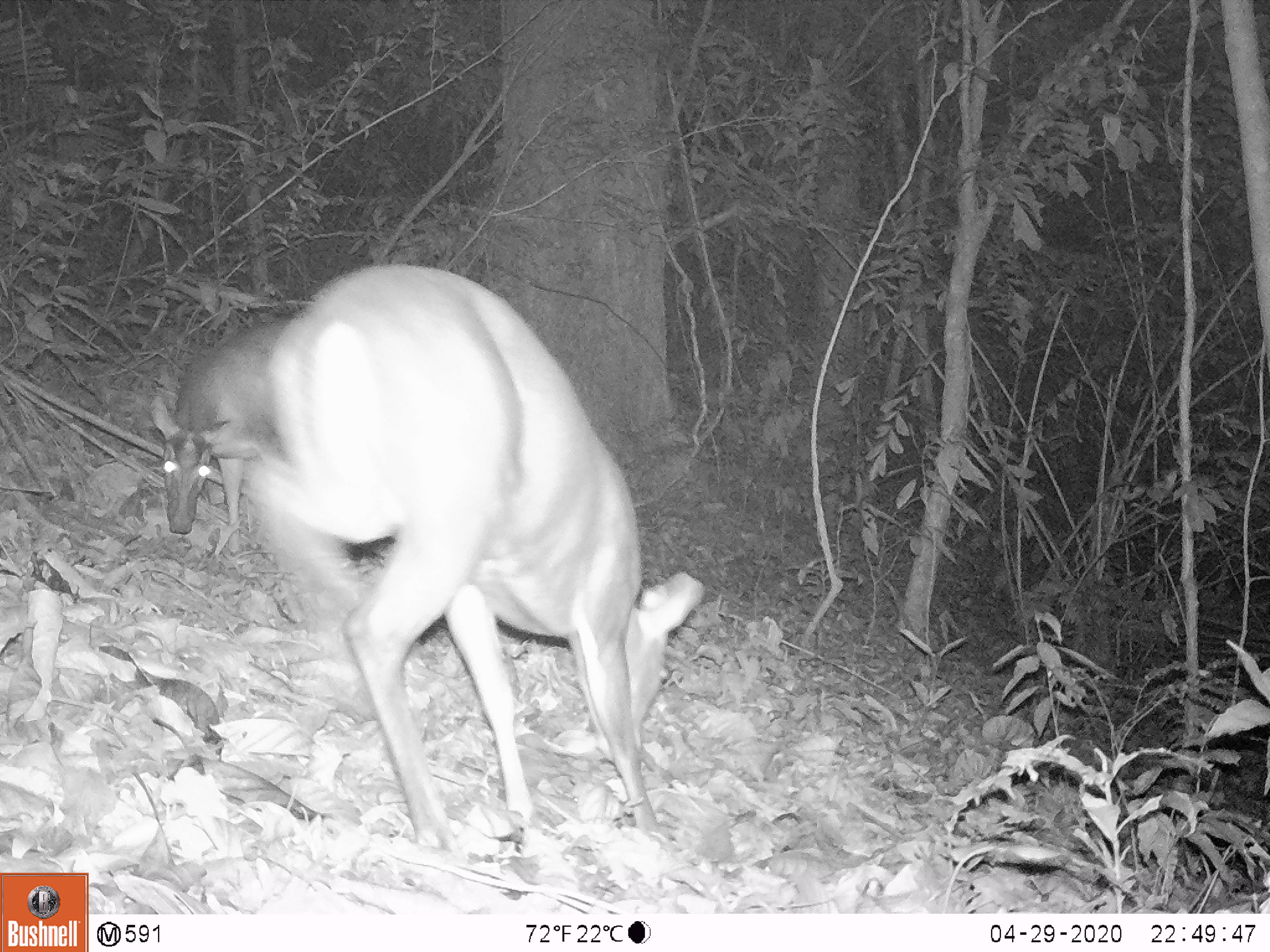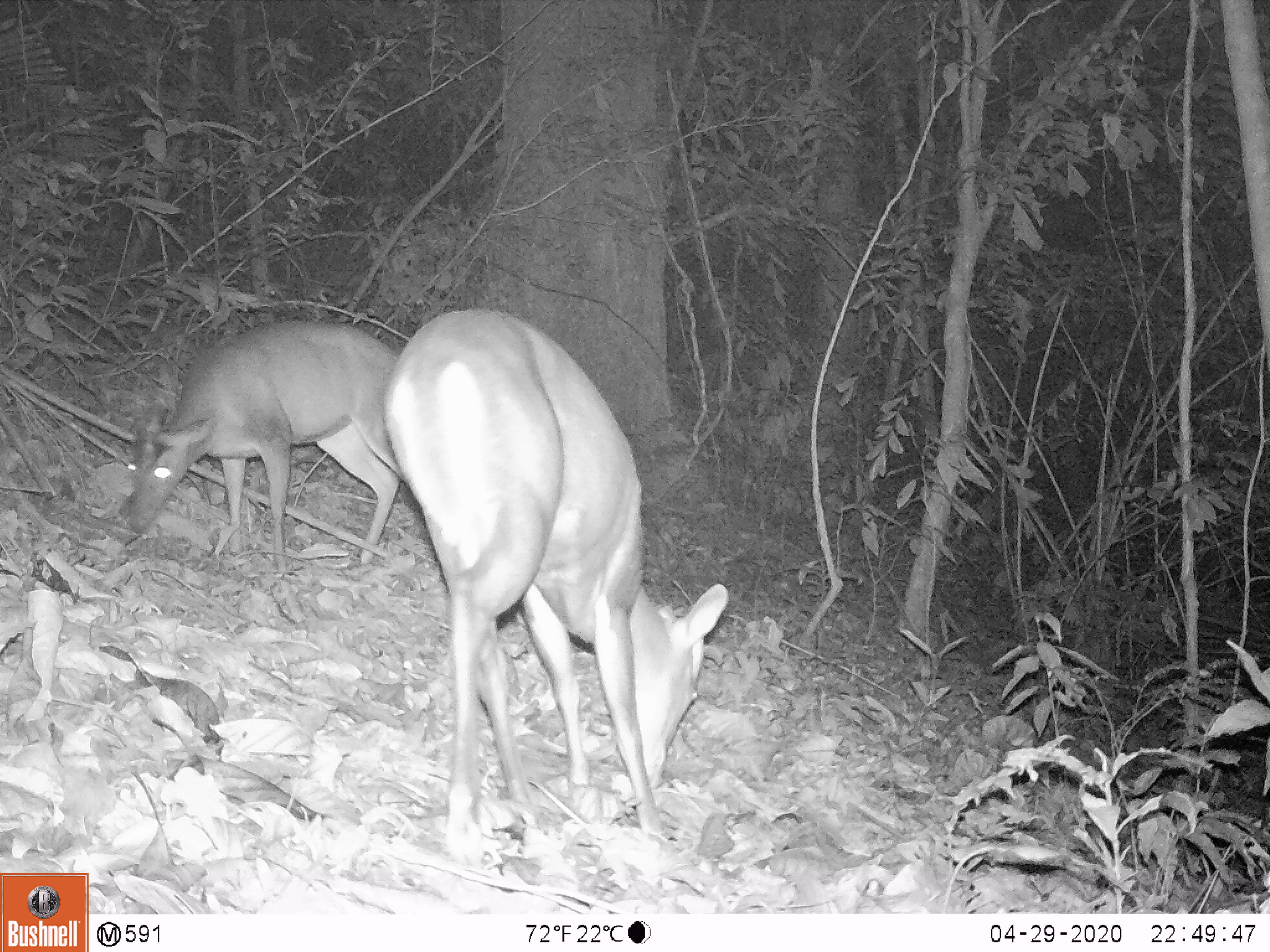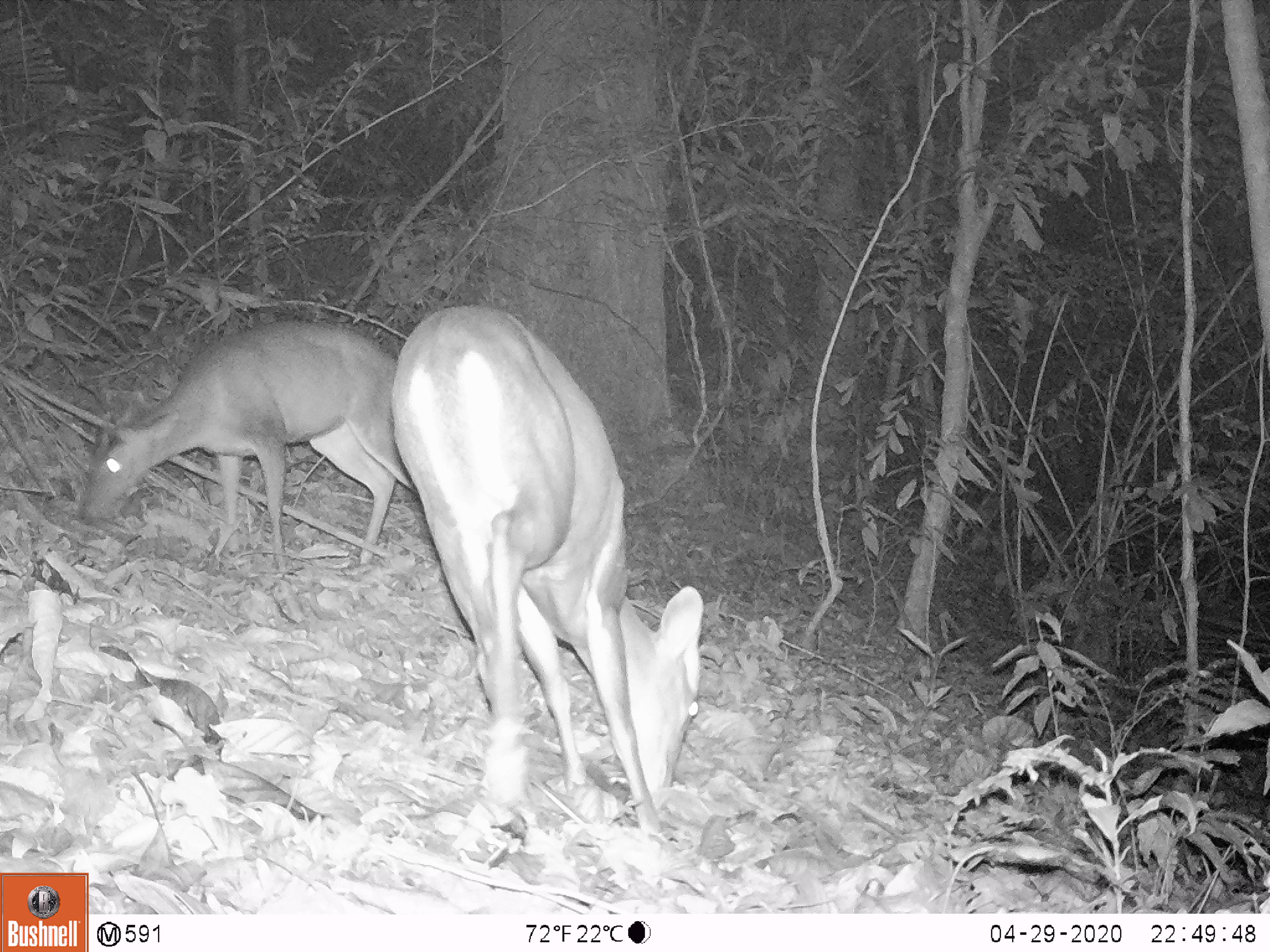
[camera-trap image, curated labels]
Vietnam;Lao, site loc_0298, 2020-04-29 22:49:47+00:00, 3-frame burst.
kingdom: Animalia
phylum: Chordata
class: Mammalia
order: Artiodactyla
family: Cervidae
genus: Muntiacus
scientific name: Muntiacus rooseveltorum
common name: roosevelt's muntjac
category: roosevelts muntjac group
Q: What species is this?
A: Roosevelts muntjac group (roosevelt's muntjac) (Muntiacus rooseveltorum).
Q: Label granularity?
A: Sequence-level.